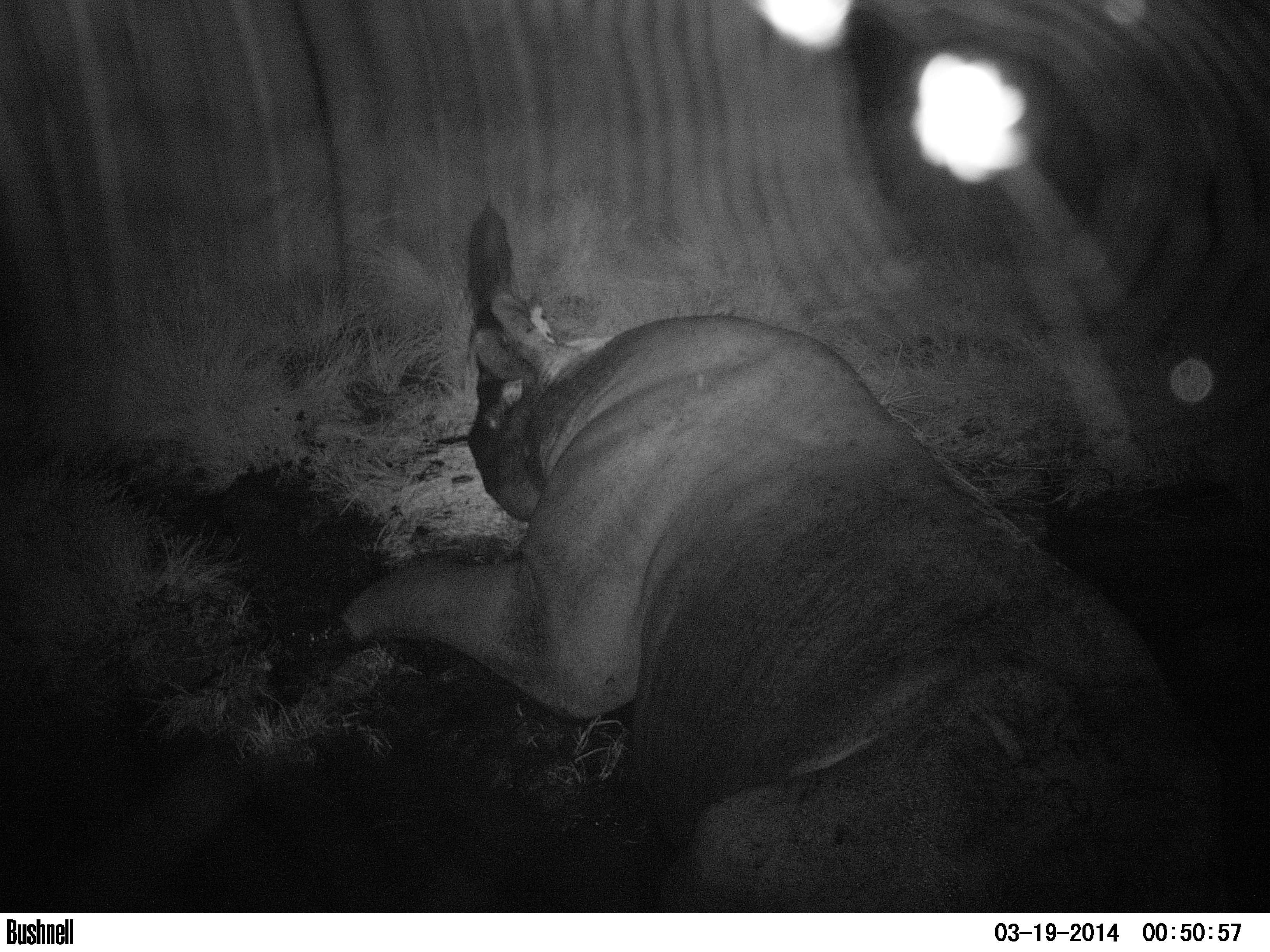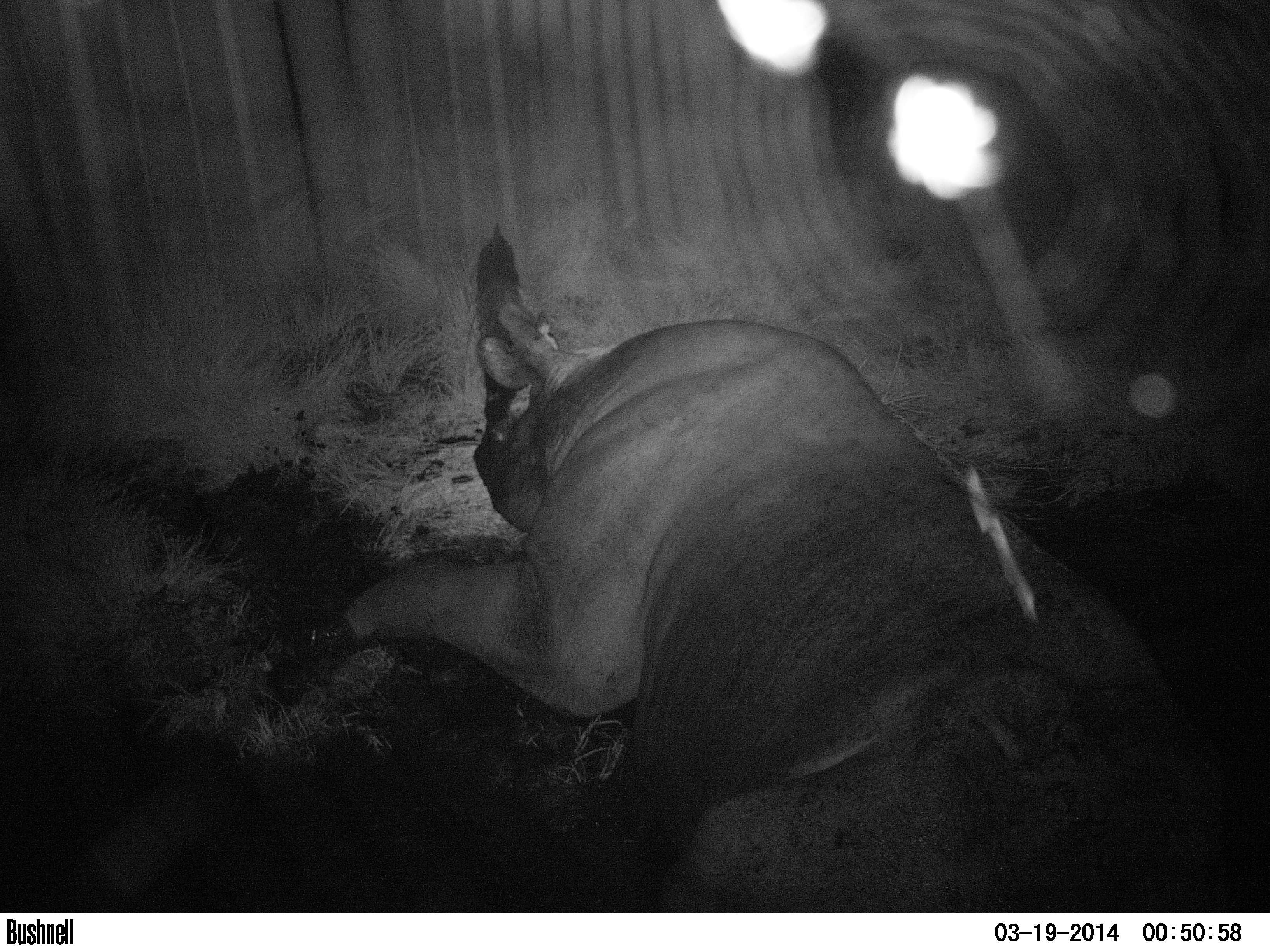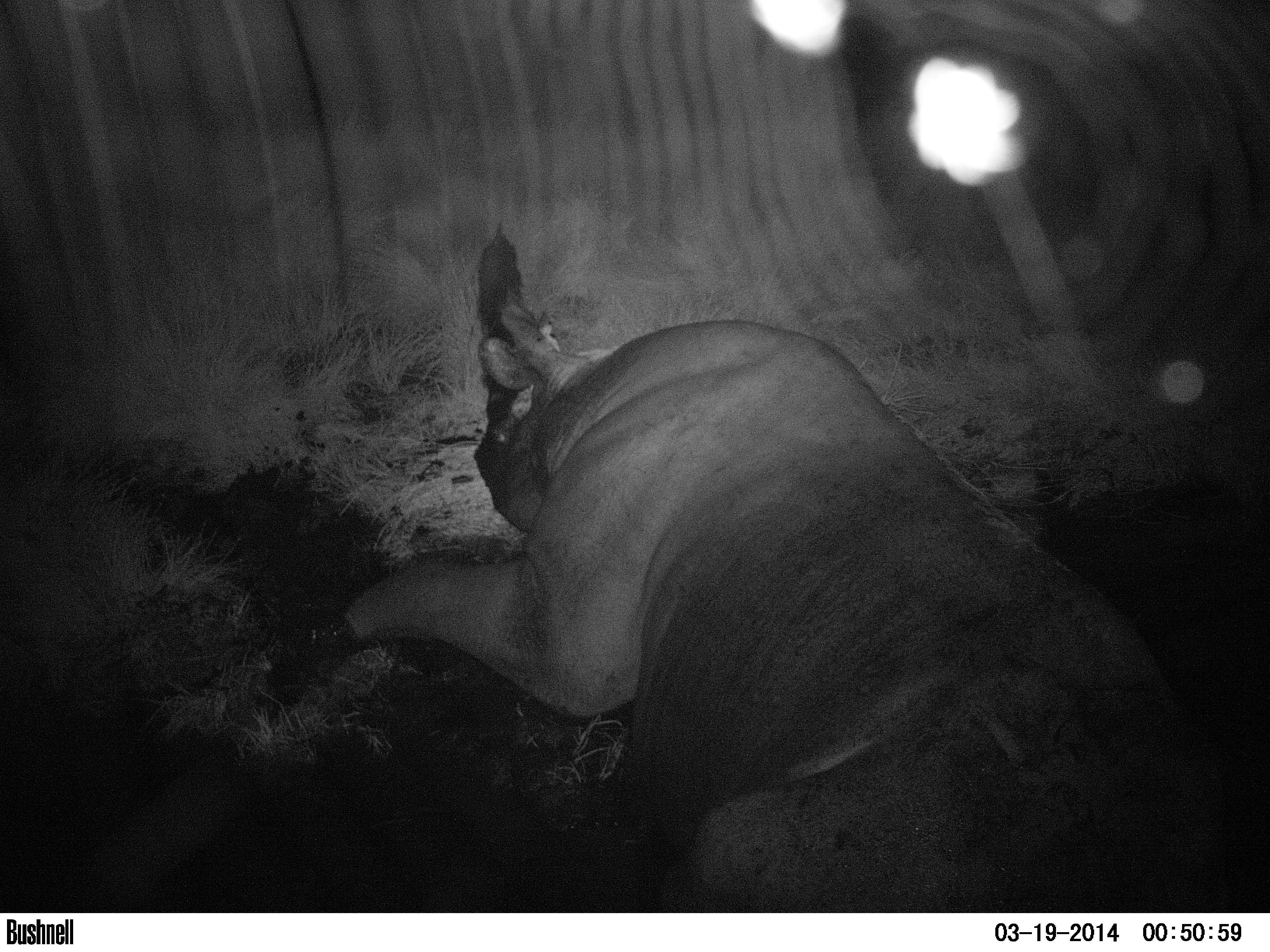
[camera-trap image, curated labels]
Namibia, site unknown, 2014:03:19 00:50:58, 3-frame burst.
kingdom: Animalia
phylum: Chordata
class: Mammalia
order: Perissodactyla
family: Rhinocerotidae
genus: Diceros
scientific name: Diceros bicornis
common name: black rhinoceros